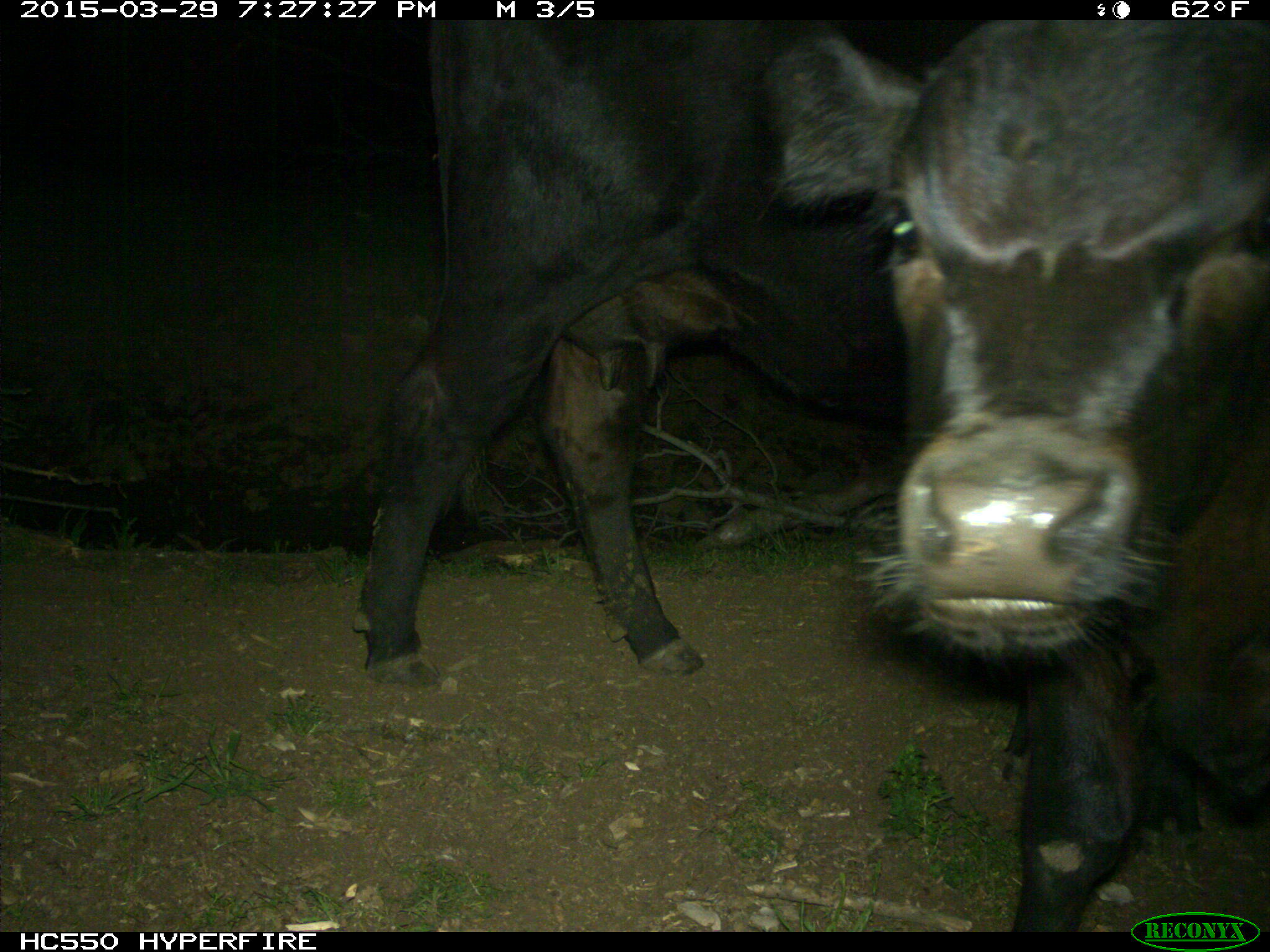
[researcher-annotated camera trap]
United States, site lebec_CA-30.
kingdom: Animalia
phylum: Chordata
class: Mammalia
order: Artiodactyla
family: Bovidae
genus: Bos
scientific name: Bos taurus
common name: domestic cow